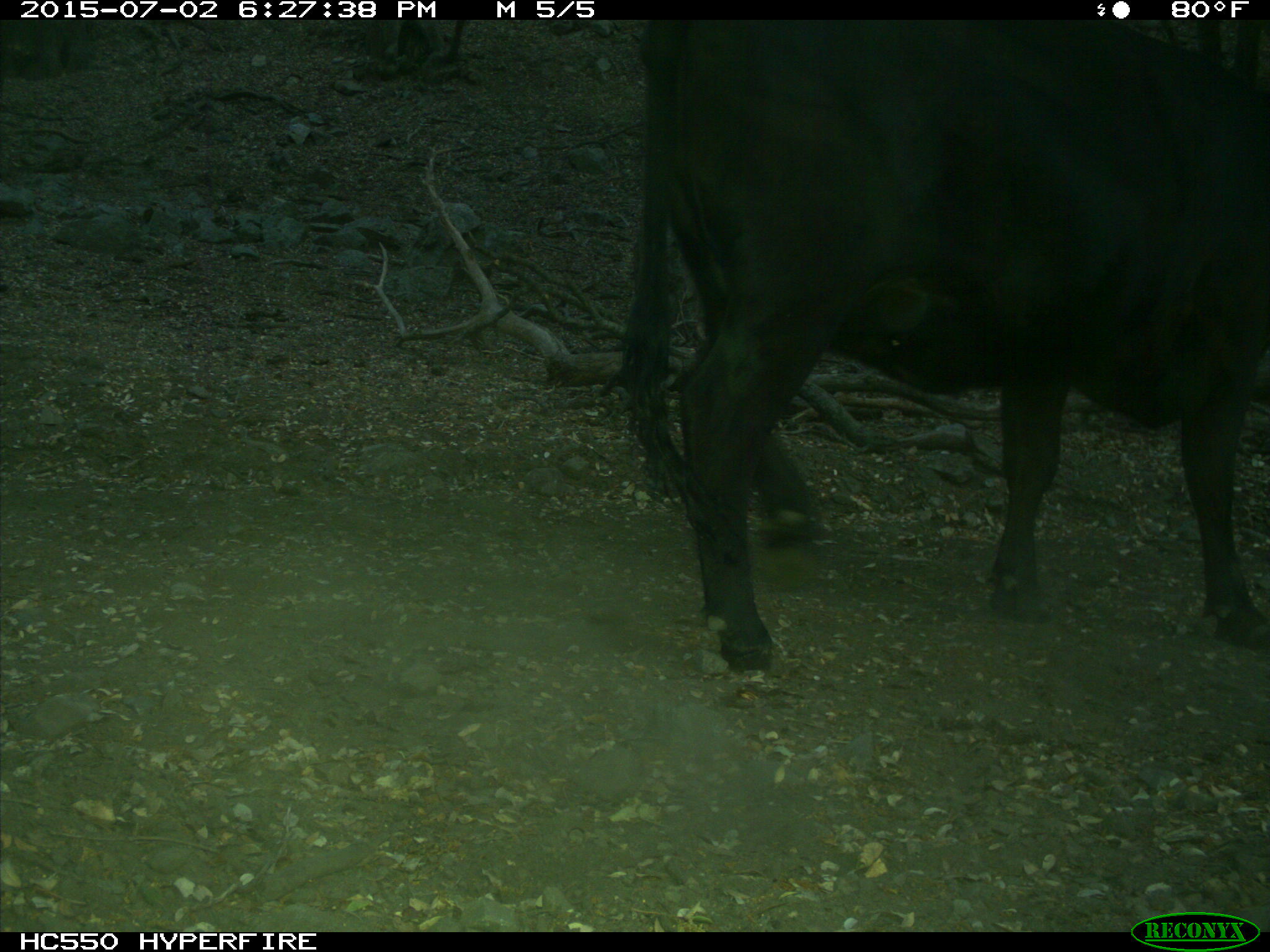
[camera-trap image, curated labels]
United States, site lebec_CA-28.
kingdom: Animalia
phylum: Chordata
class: Mammalia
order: Artiodactyla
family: Bovidae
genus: Bos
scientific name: Bos taurus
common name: domestic cow